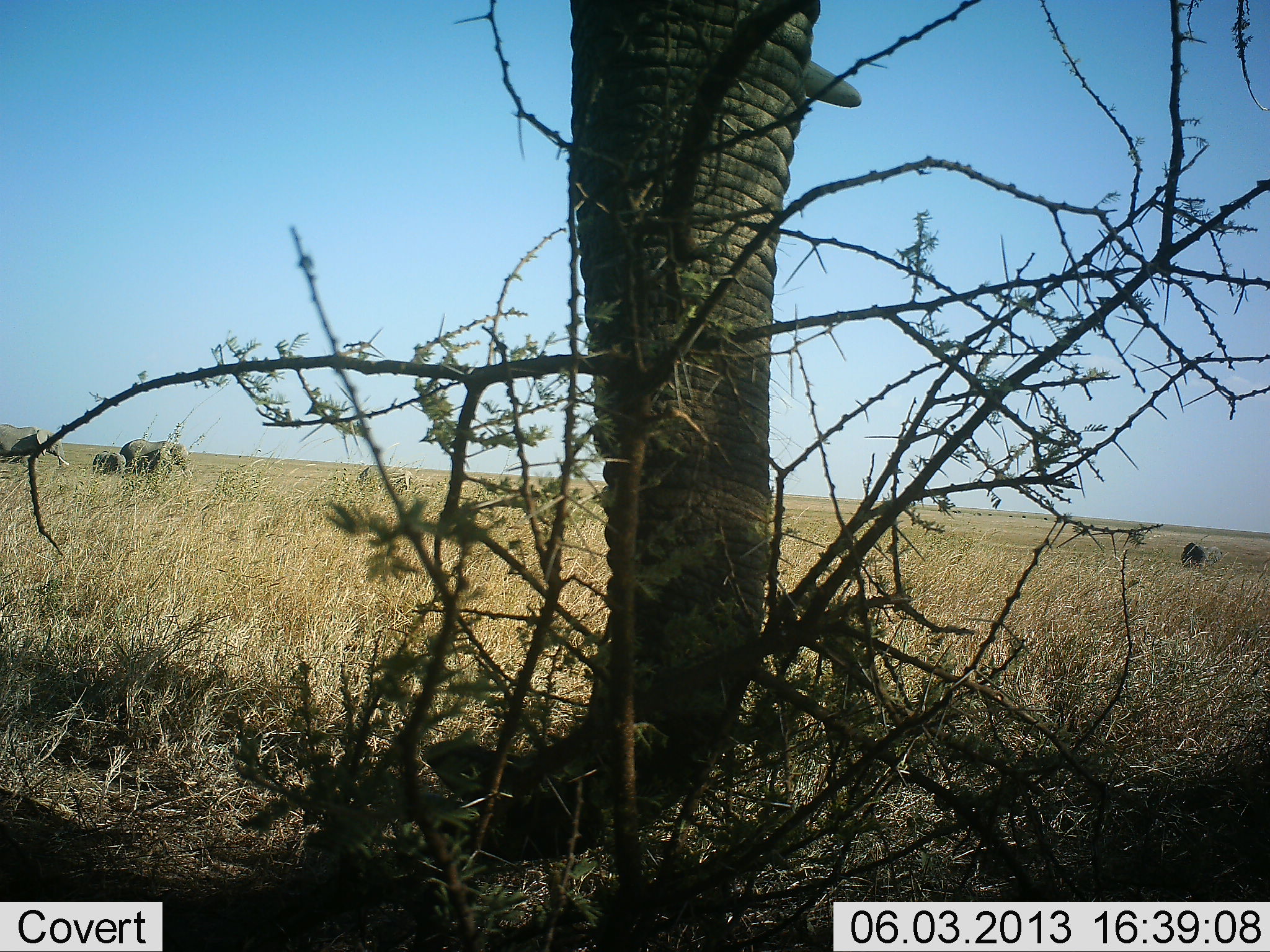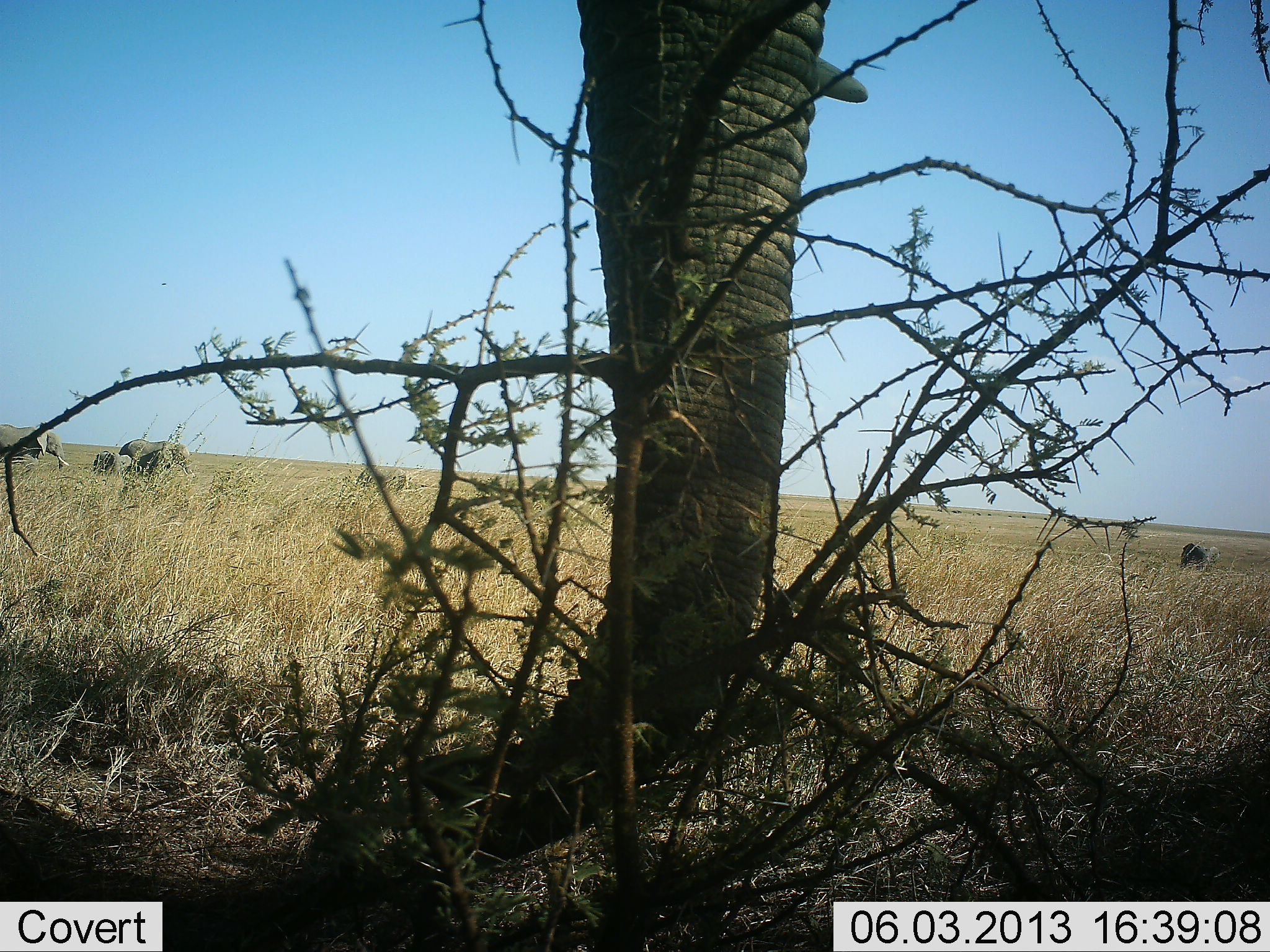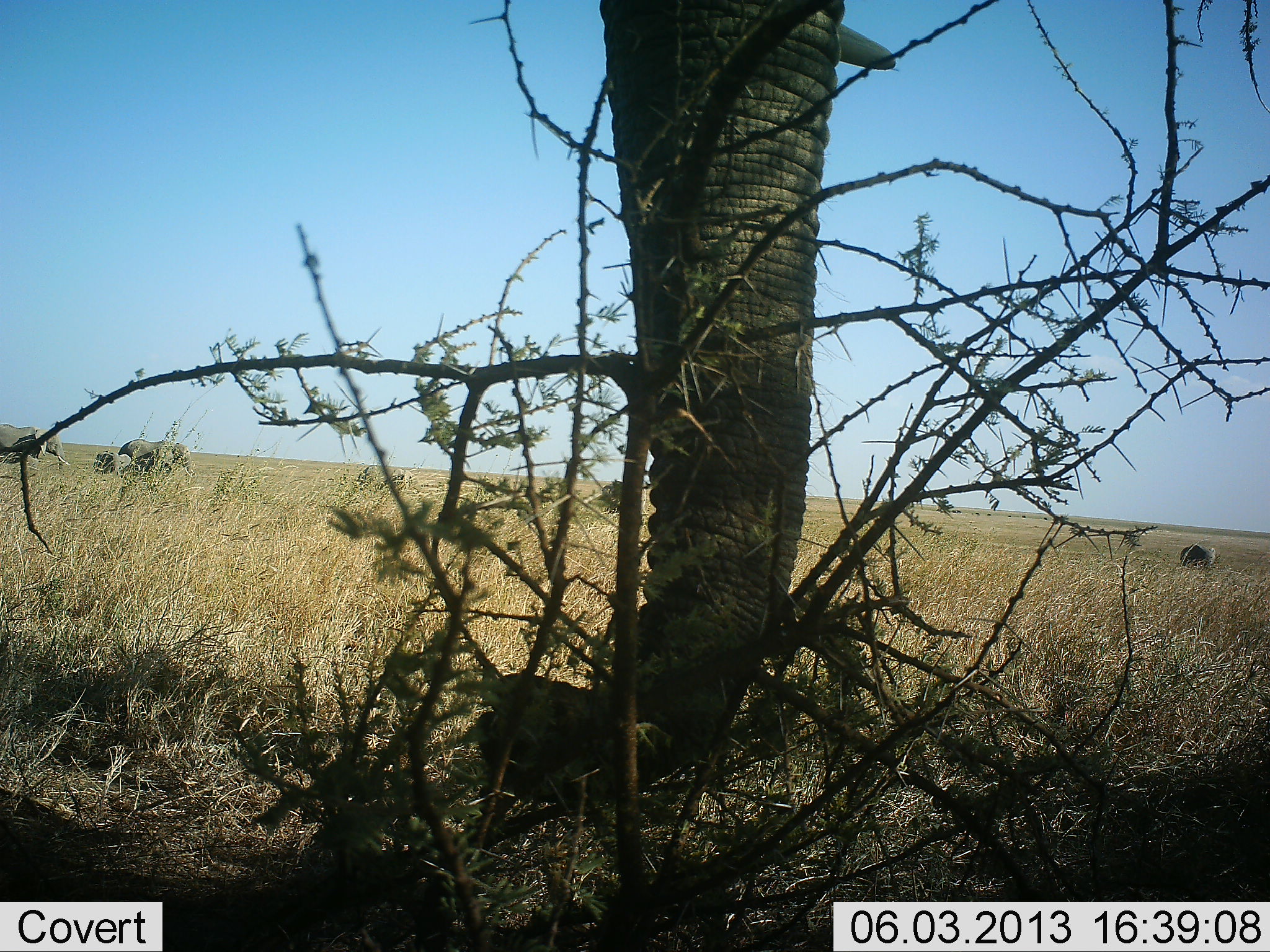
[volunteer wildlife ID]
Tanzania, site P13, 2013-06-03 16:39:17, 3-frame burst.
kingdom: Animalia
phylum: Chordata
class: Mammalia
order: Proboscidea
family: Elephantidae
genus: Loxodonta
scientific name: Loxodonta africana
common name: african bush elephant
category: elephant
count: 5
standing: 40%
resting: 0%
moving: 0%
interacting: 0%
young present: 40%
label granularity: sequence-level